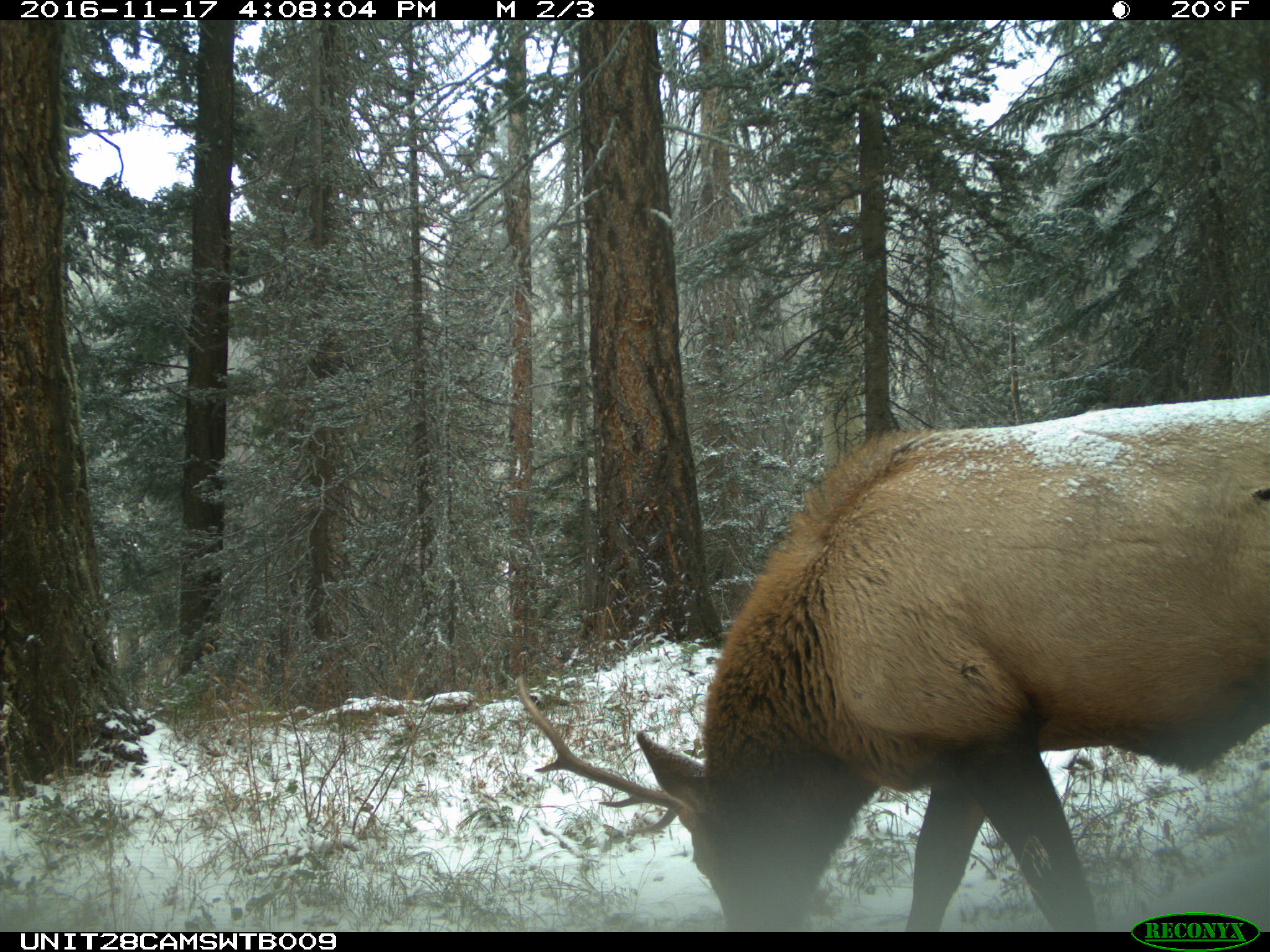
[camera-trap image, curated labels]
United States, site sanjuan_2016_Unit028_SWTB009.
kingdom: Animalia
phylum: Chordata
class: Mammalia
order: Artiodactyla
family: Cervidae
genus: Cervus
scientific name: Cervus elaphus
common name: red deer